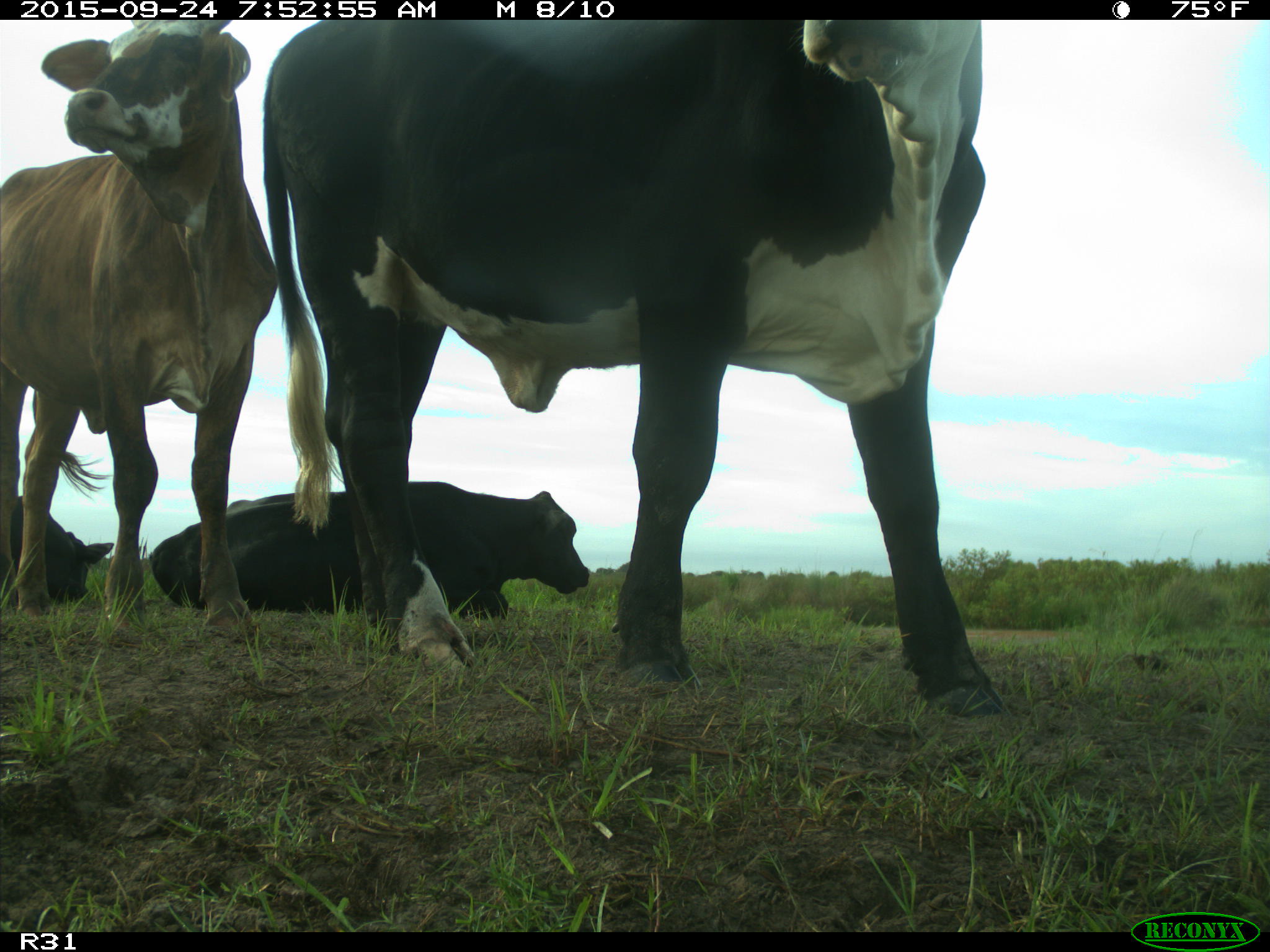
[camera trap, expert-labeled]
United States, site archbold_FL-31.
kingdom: Animalia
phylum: Chordata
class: Mammalia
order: Artiodactyla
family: Bovidae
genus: Bos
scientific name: Bos taurus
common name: domestic cow